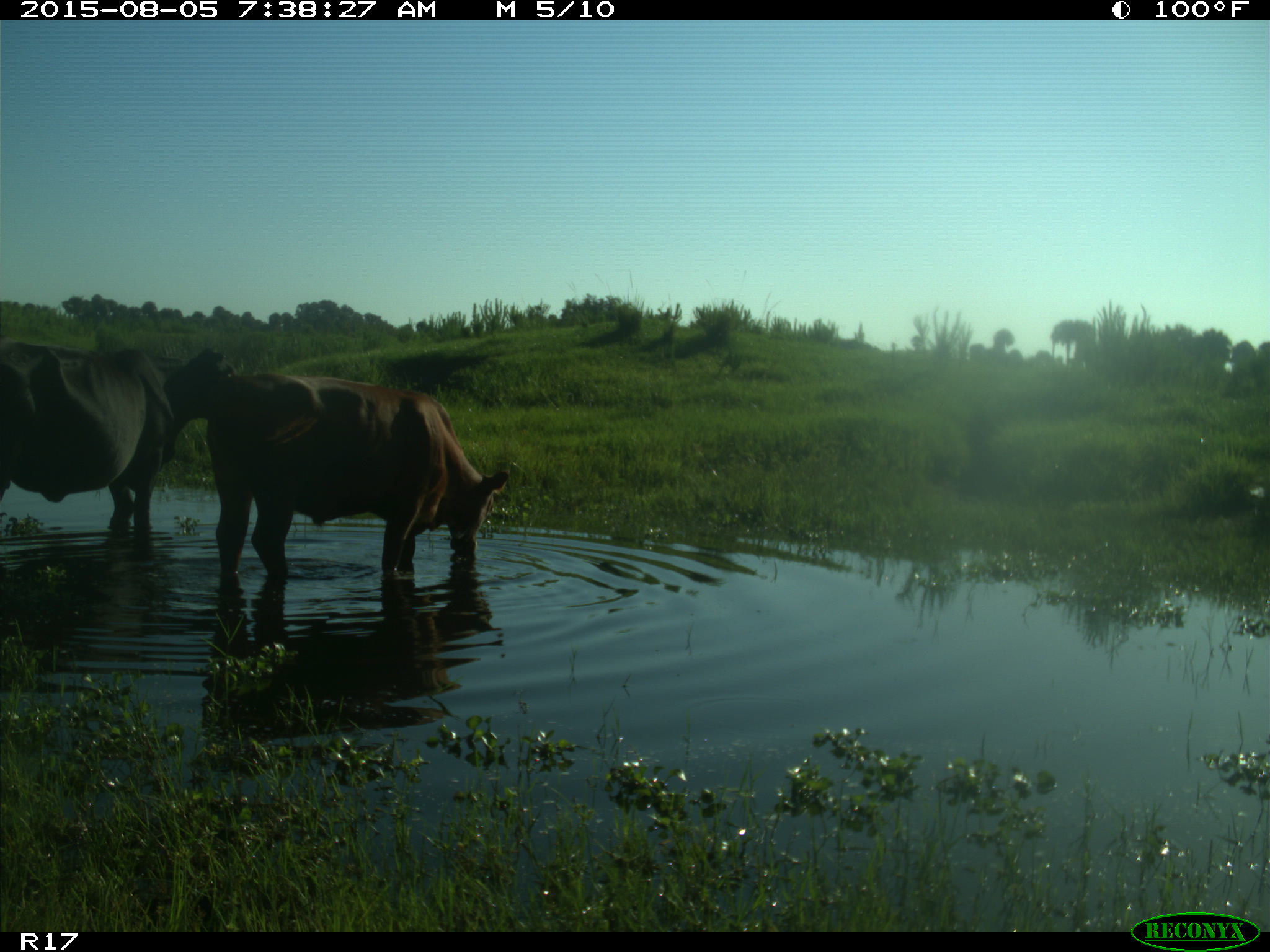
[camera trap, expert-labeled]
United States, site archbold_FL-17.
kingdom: Animalia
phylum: Chordata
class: Mammalia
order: Artiodactyla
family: Bovidae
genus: Bos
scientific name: Bos taurus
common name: domestic cow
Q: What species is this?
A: Bos taurus (domestic cow).